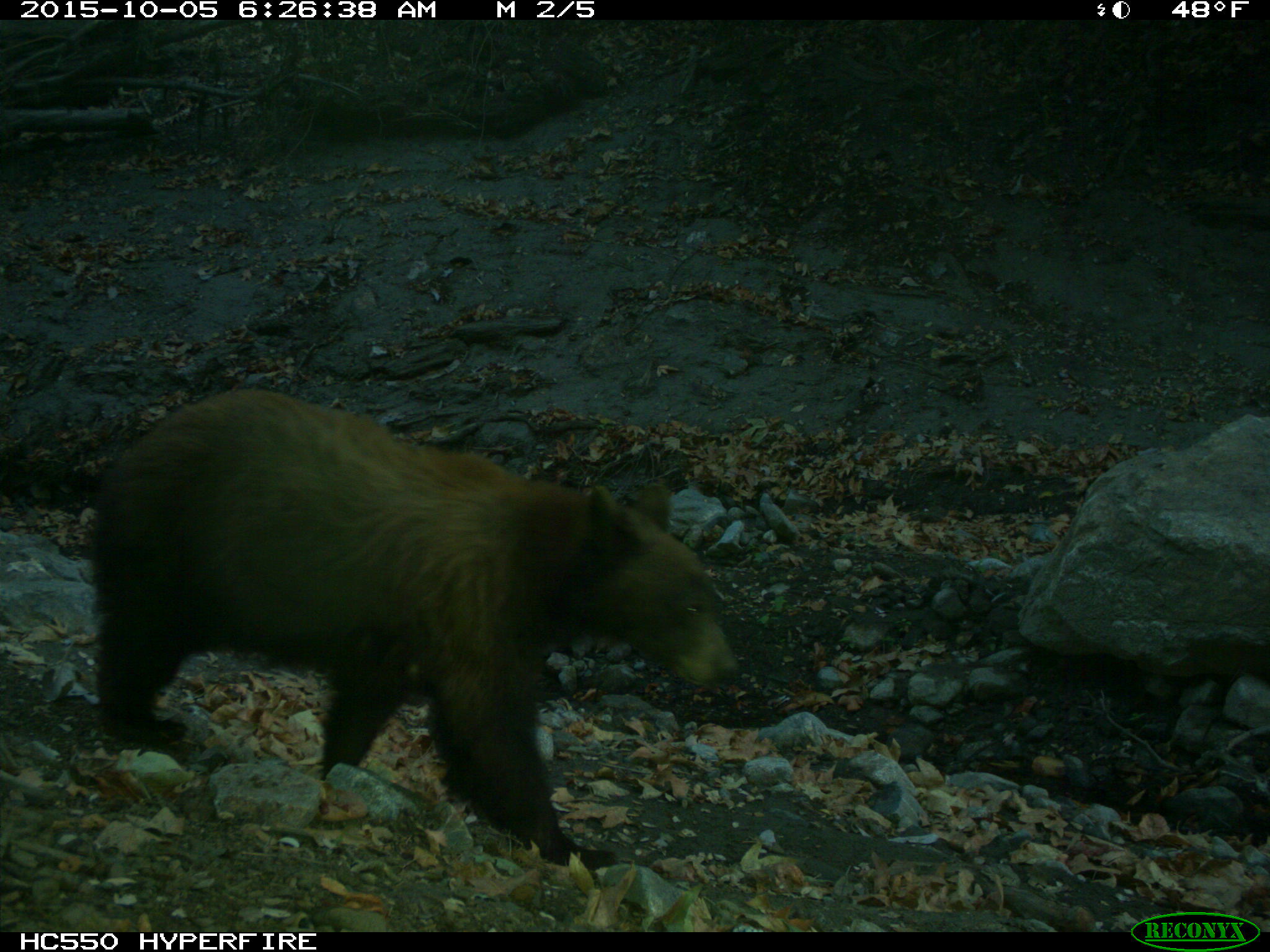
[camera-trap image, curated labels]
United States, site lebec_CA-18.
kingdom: Animalia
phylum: Chordata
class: Mammalia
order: Carnivora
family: Ursidae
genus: Ursus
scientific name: Ursus americanus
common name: american black bear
Ursus americanus (american black bear).